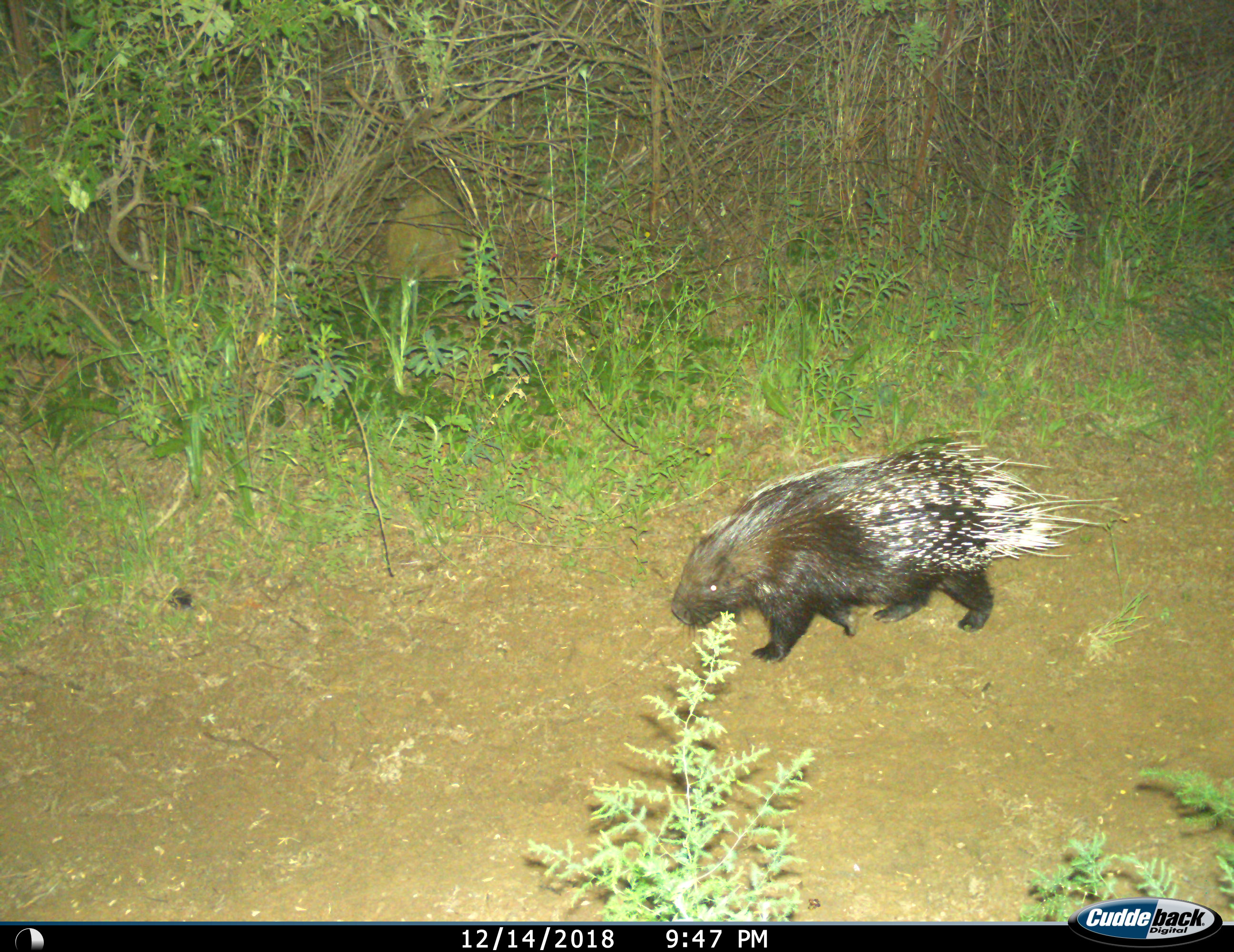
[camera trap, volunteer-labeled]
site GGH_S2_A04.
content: unidentified animal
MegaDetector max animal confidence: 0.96